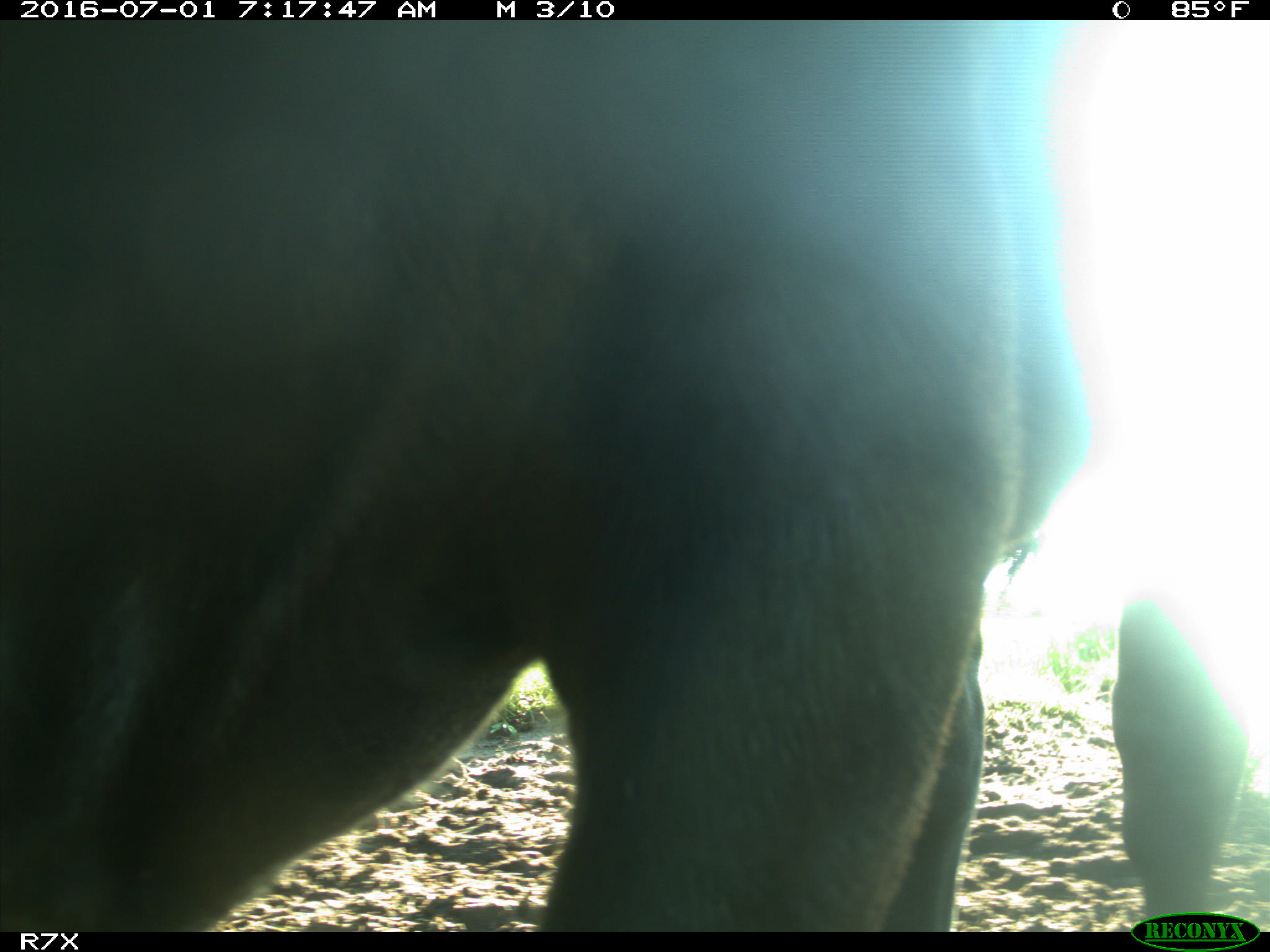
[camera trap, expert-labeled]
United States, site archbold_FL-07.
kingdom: Animalia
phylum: Chordata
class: Mammalia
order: Artiodactyla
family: Bovidae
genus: Bos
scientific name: Bos taurus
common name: domestic cow